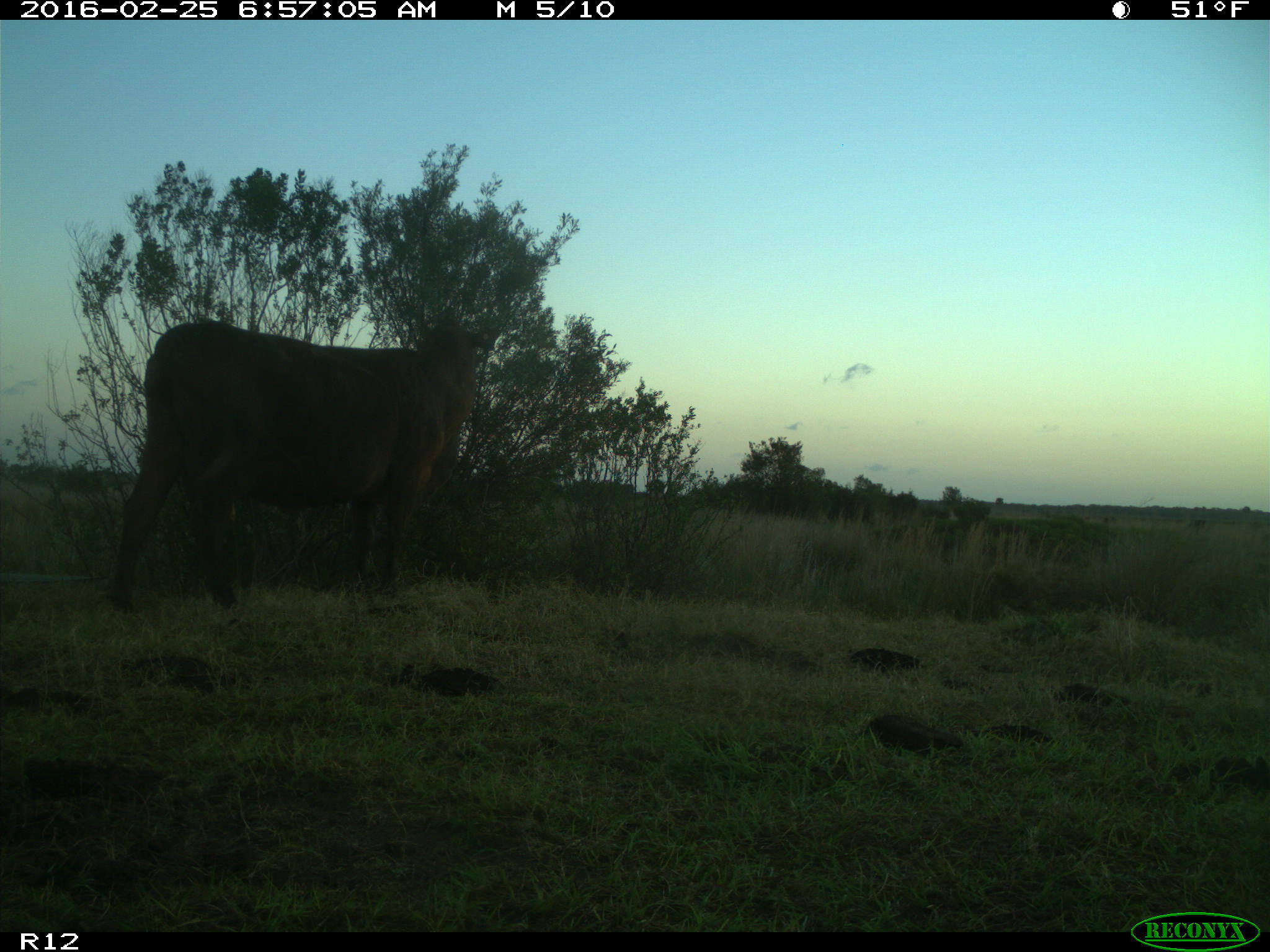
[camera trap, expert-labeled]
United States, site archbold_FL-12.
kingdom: Animalia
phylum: Chordata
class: Mammalia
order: Artiodactyla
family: Bovidae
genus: Bos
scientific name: Bos taurus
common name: domestic cow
Bos taurus (domestic cow).